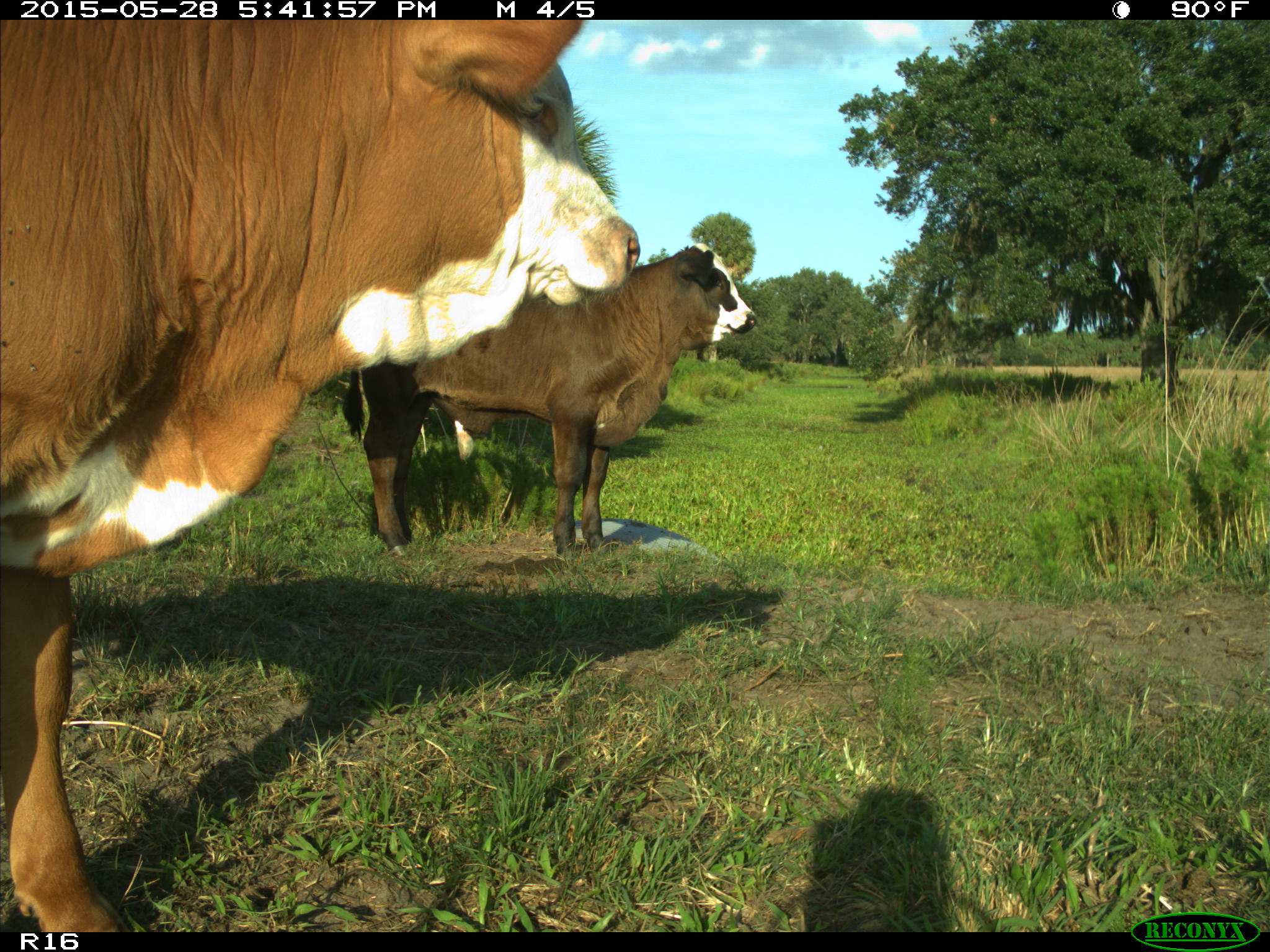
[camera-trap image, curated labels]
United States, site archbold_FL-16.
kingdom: Animalia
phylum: Chordata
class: Mammalia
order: Artiodactyla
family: Bovidae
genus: Bos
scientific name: Bos taurus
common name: domestic cow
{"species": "Bos taurus (domestic cow)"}